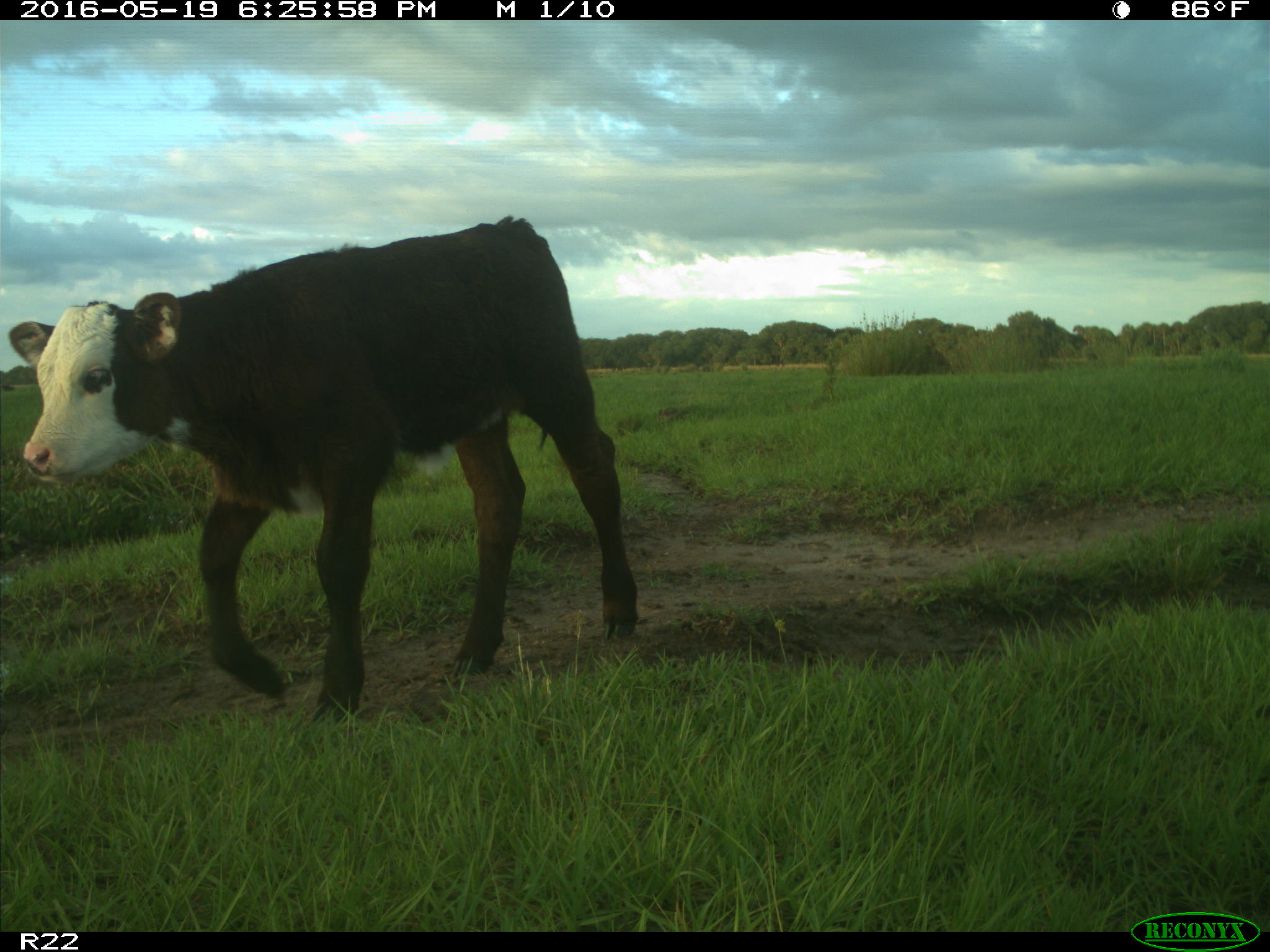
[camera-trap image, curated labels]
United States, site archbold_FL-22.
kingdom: Animalia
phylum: Chordata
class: Mammalia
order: Artiodactyla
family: Bovidae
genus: Bos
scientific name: Bos taurus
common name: domestic cow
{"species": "Bos taurus (domestic cow)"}